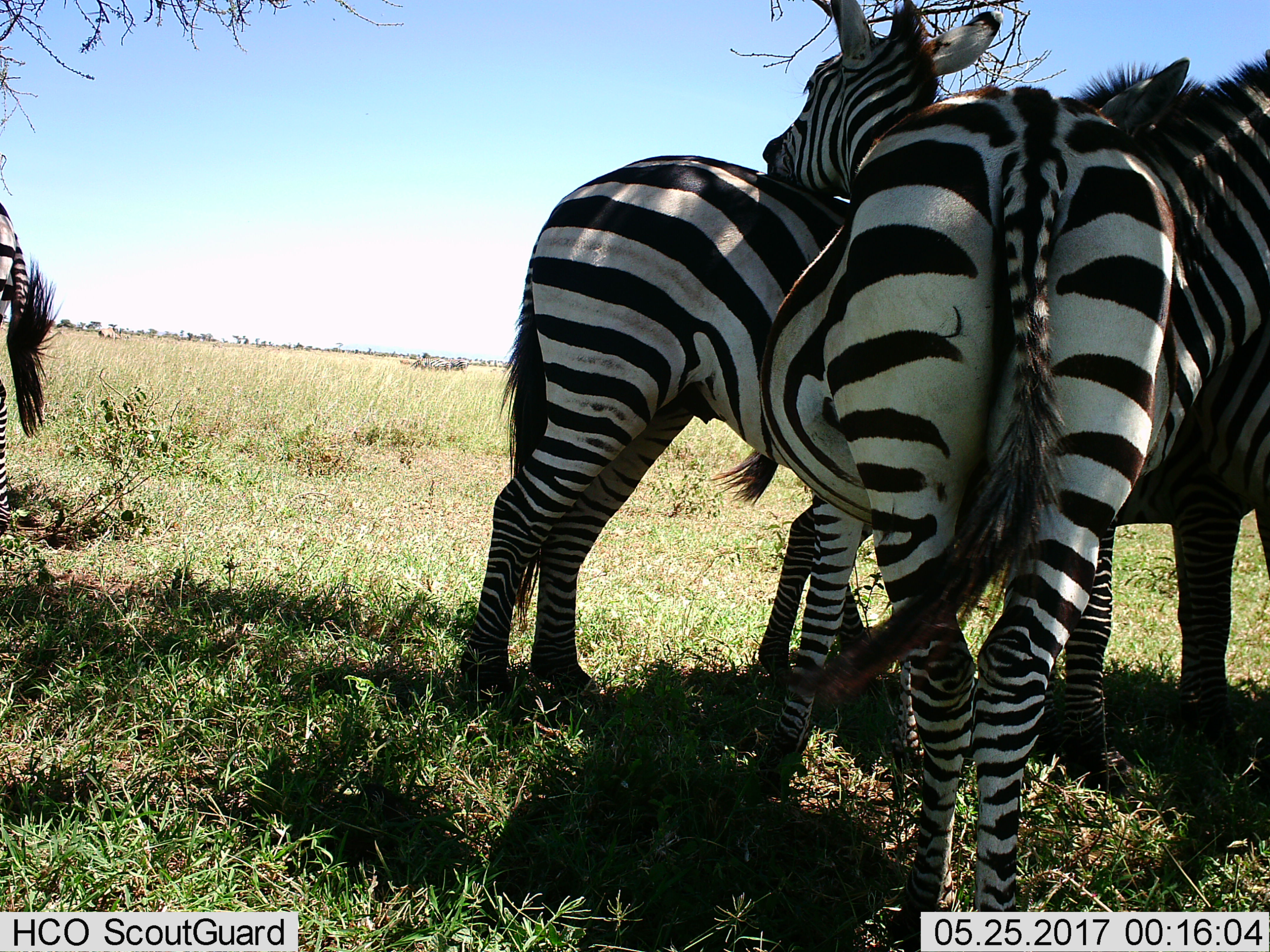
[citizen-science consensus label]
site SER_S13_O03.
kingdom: Animalia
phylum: Chordata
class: Mammalia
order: Perissodactyla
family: Equidae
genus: Equus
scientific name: Equus quagga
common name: plains zebra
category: zebraplains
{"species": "zebraplains (plains zebra) (Equus quagga)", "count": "4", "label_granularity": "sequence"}